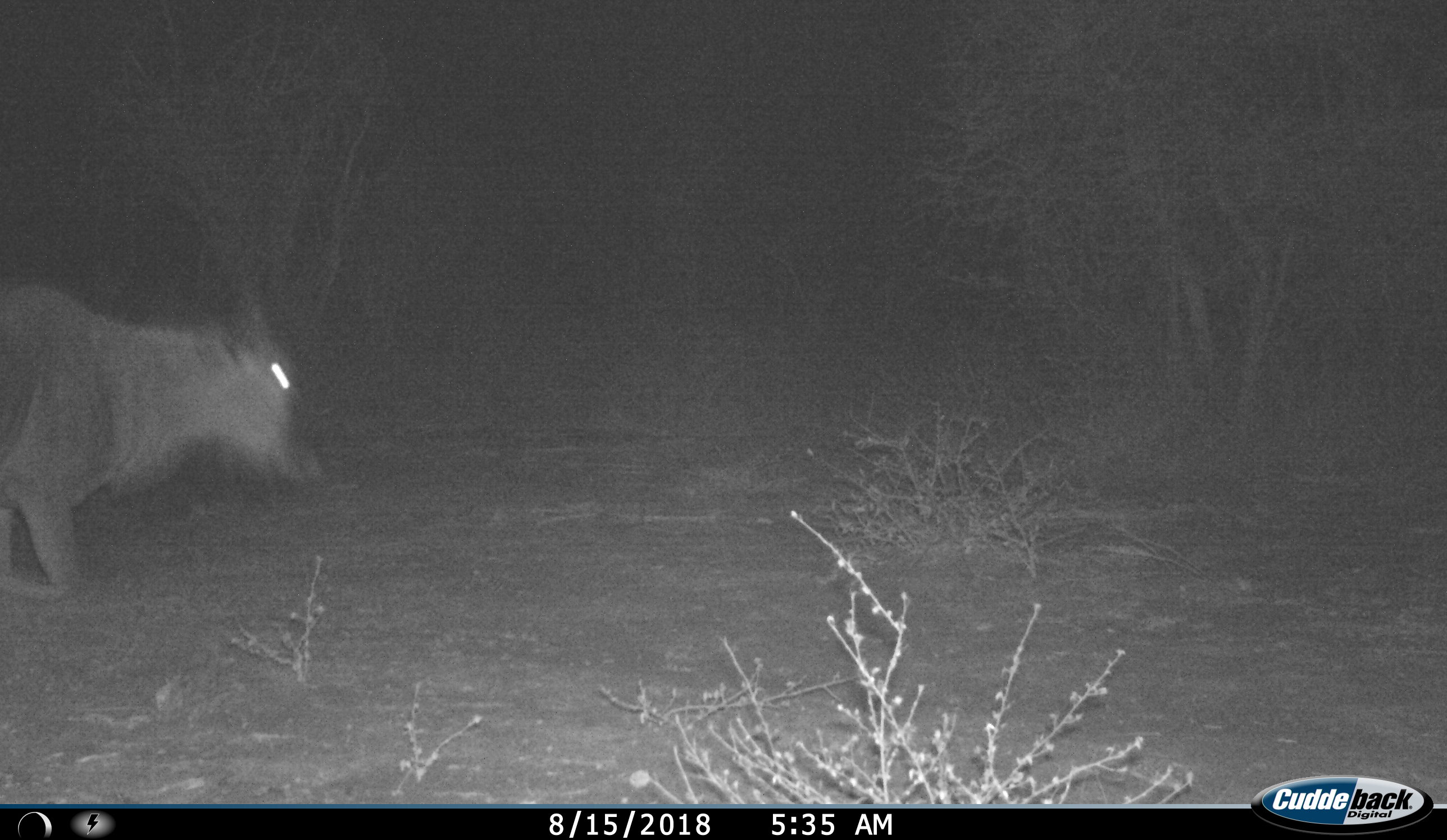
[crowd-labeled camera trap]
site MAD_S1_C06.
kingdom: Animalia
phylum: Chordata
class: Mammalia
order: Artiodactyla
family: Bovidae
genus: Connochaetes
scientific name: Connochaetes taurinus taurinus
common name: blue wildebeest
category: wildebeestblue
Wildebeestblue (blue wildebeest) (Connochaetes taurinus taurinus), count 1. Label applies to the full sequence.